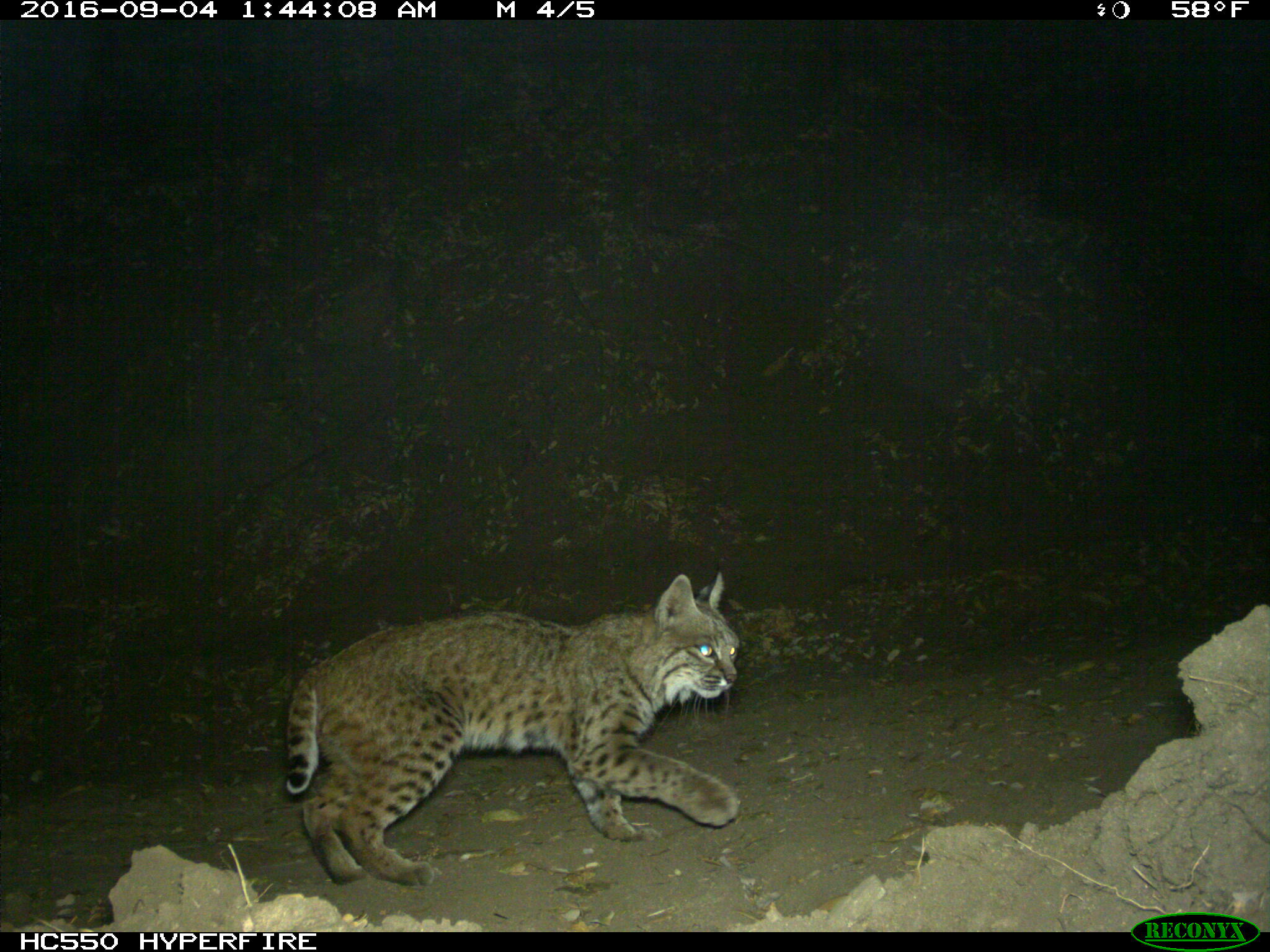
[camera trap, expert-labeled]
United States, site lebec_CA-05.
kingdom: Animalia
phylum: Chordata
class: Mammalia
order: Carnivora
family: Felidae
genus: Lynx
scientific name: Lynx rufus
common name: bobcat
Lynx rufus (bobcat).